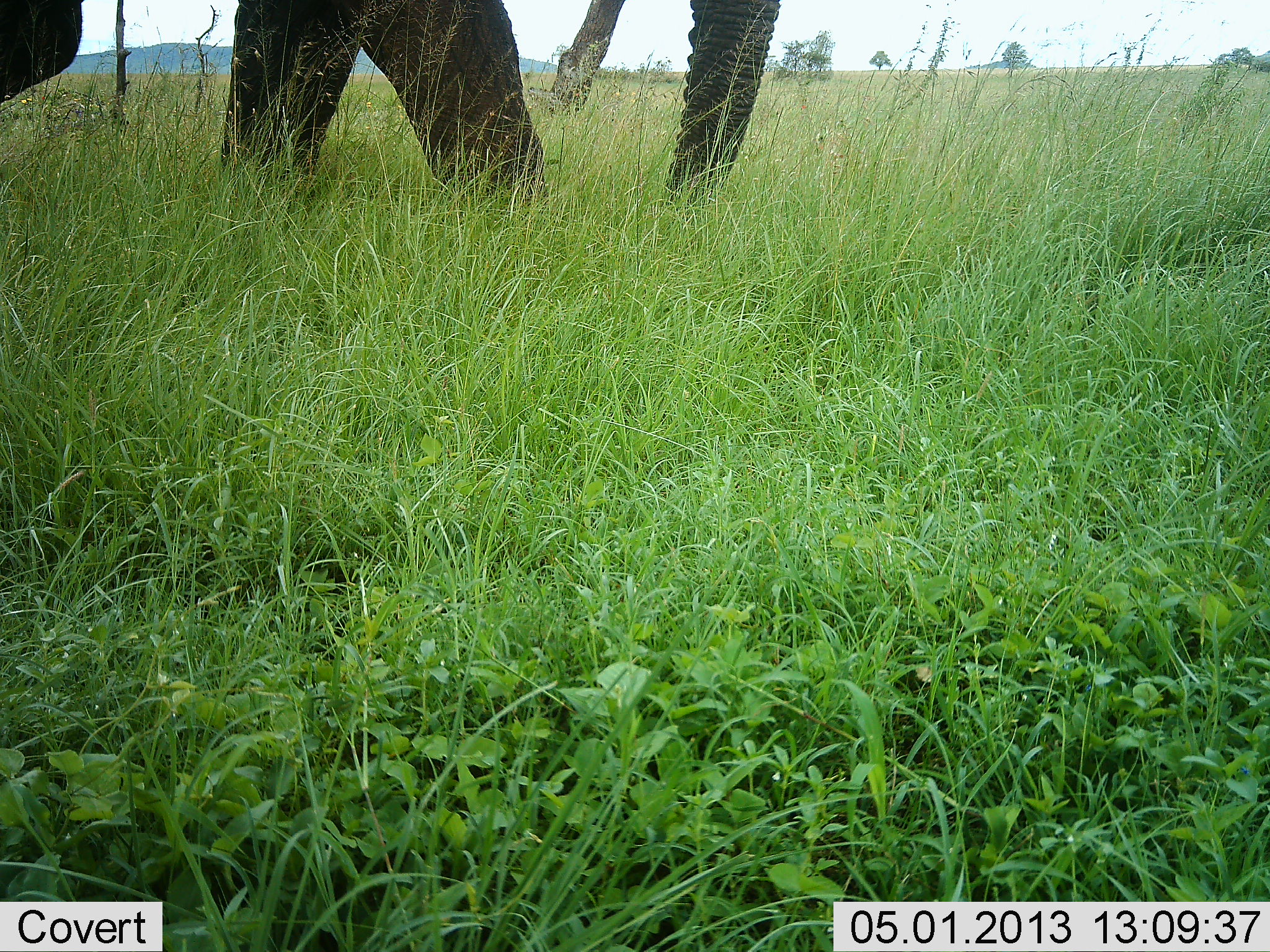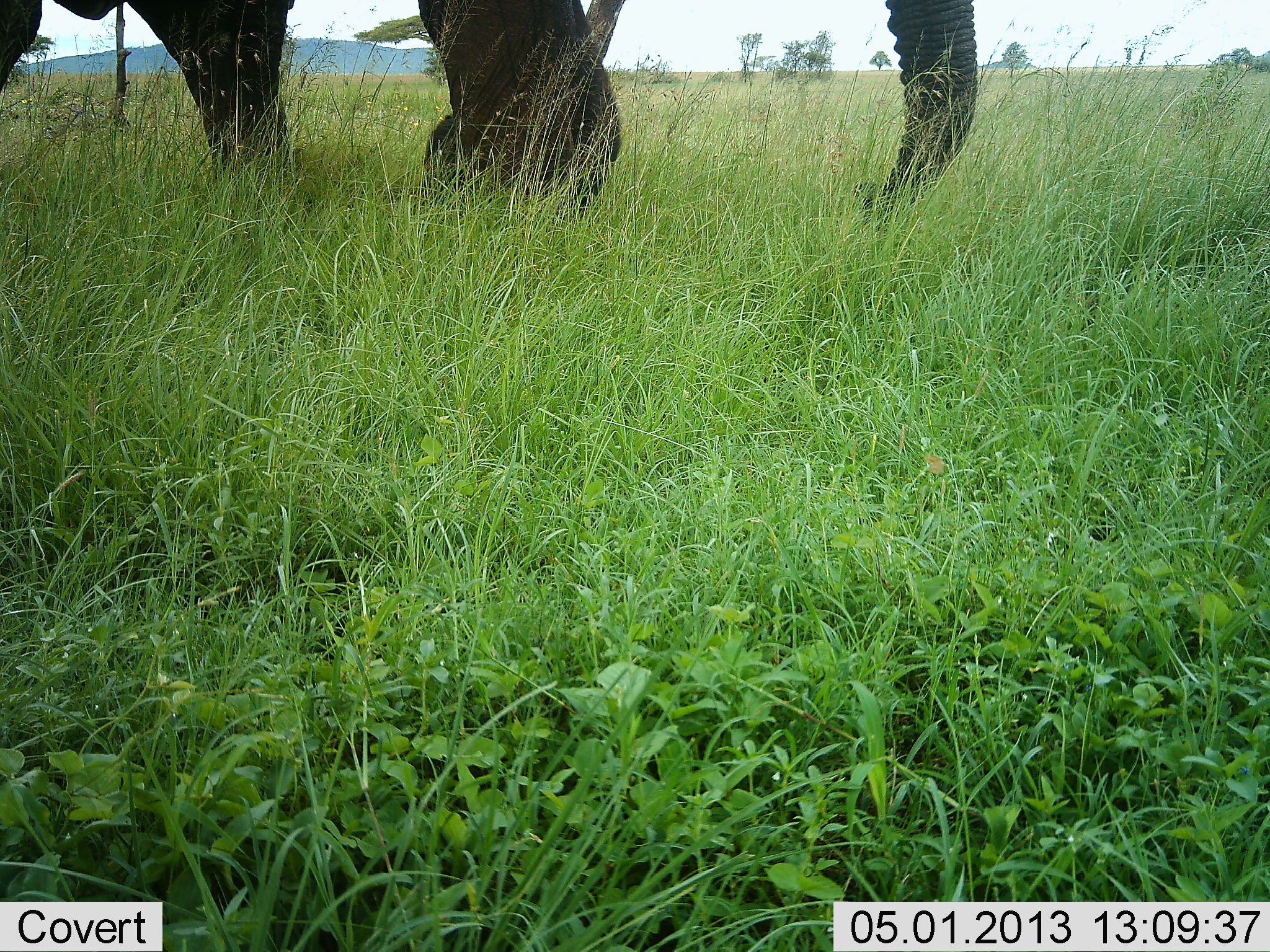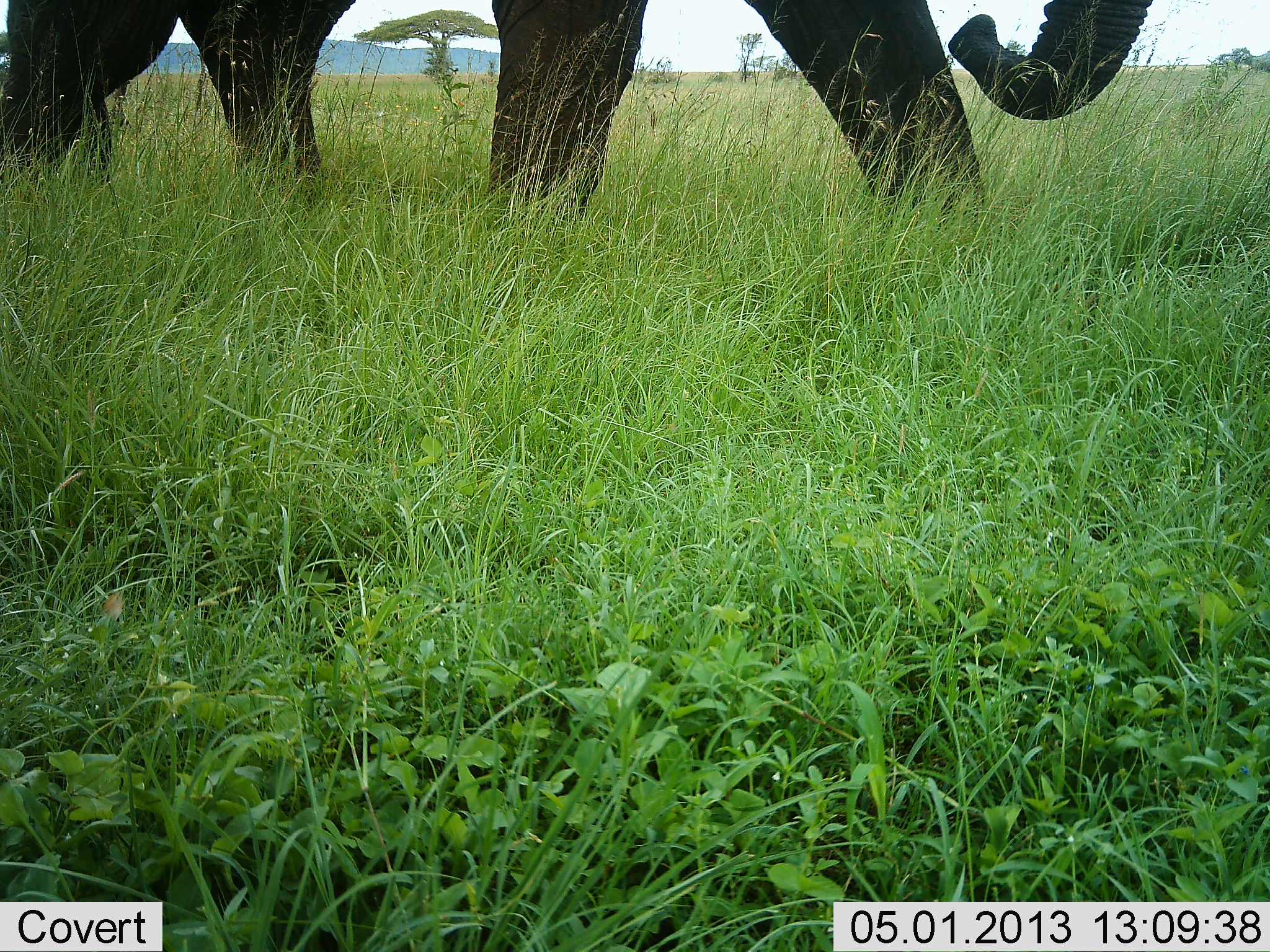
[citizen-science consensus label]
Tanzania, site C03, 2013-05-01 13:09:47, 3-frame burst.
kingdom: Animalia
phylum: Chordata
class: Mammalia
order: Proboscidea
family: Elephantidae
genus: Loxodonta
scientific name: Loxodonta africana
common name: african bush elephant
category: elephant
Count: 1.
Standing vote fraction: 5%.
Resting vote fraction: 0%.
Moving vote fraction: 100%.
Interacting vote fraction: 0%.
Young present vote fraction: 0%.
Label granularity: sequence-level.